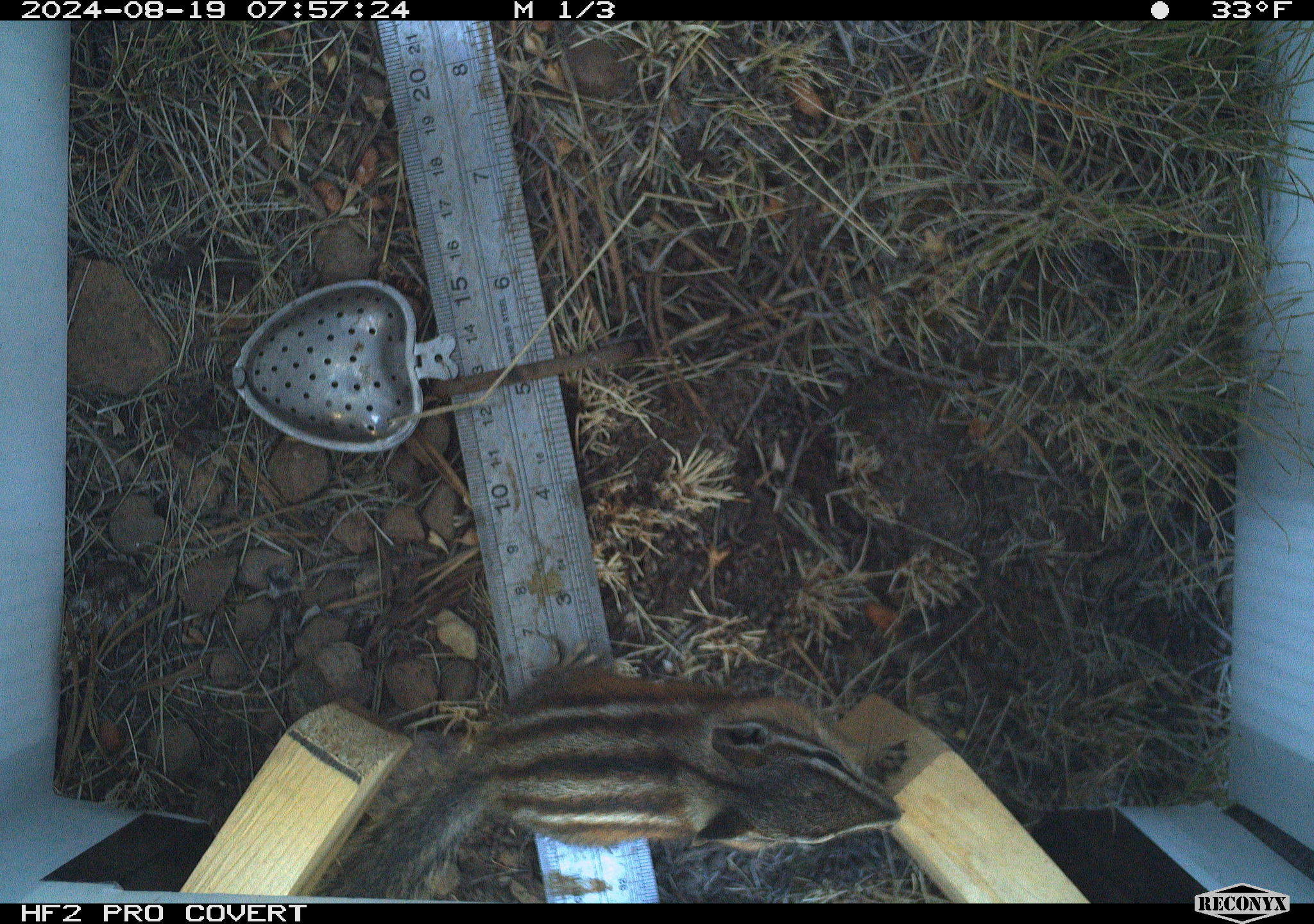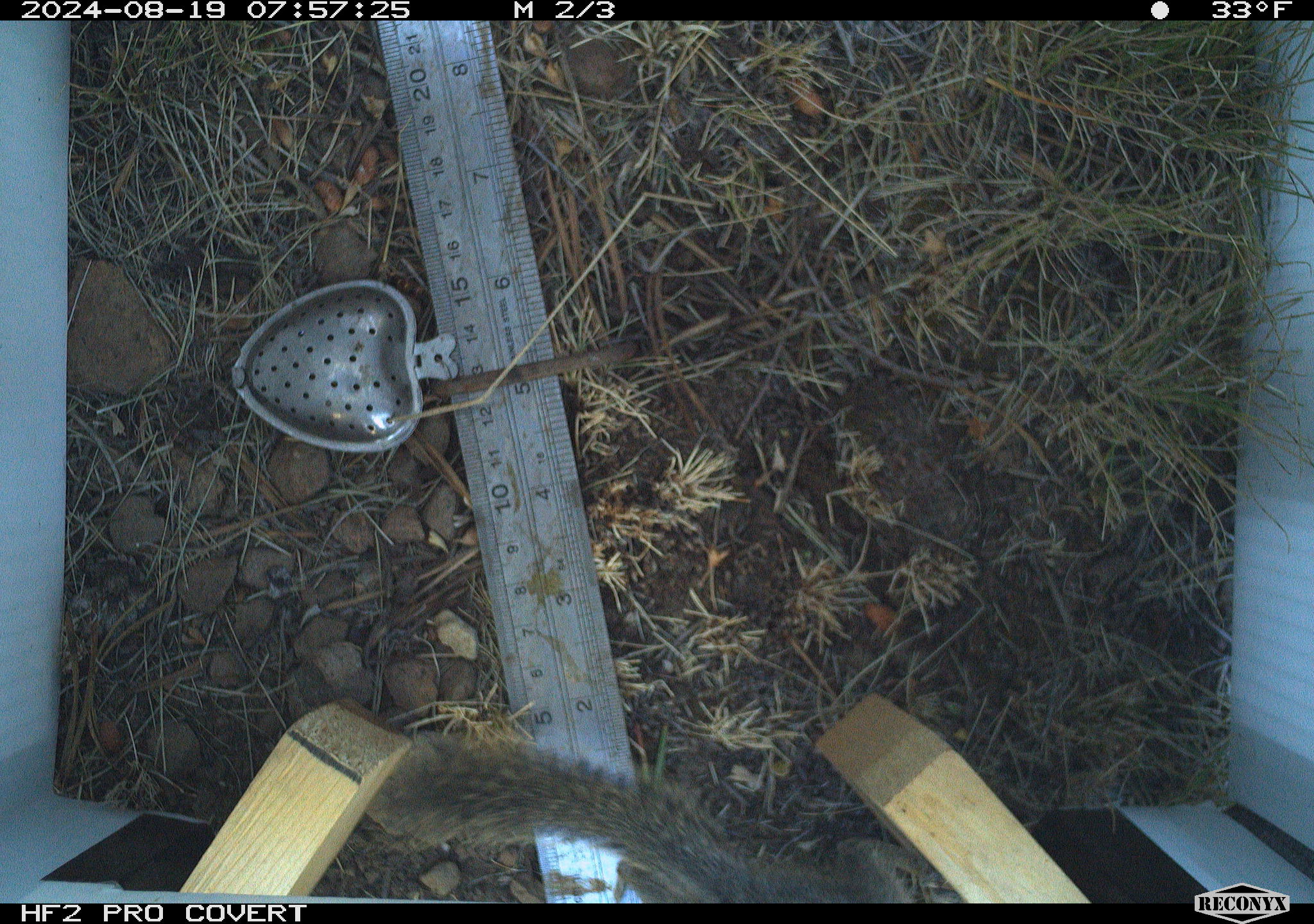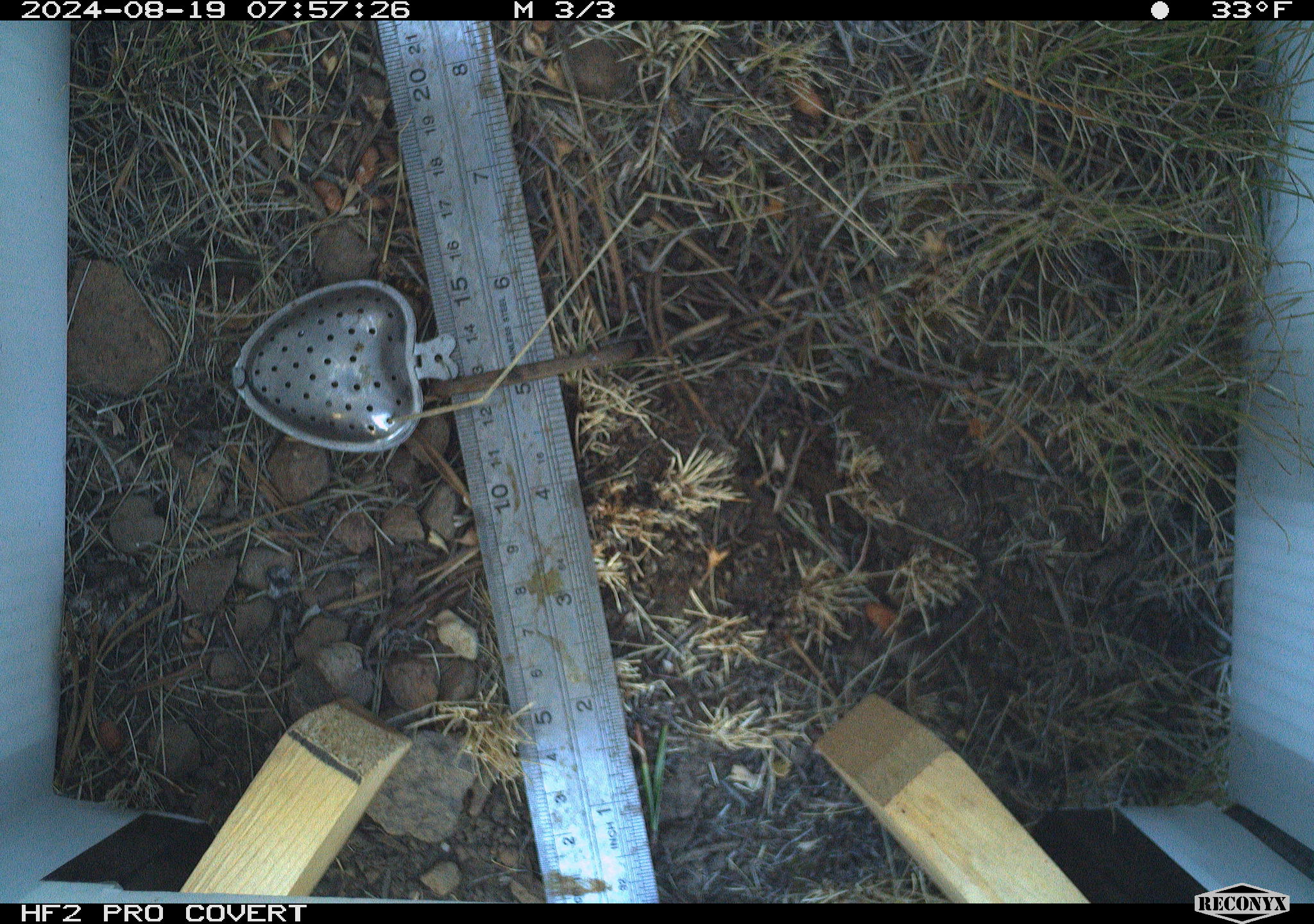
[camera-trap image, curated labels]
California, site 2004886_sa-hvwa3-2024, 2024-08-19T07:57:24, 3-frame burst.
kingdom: Animalia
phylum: Chordata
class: Mammalia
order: Rodentia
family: Sciuridae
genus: Neotamias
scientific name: Neotamias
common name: western chipmunks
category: neotamias species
Neotamias species (western chipmunks) (Neotamias).